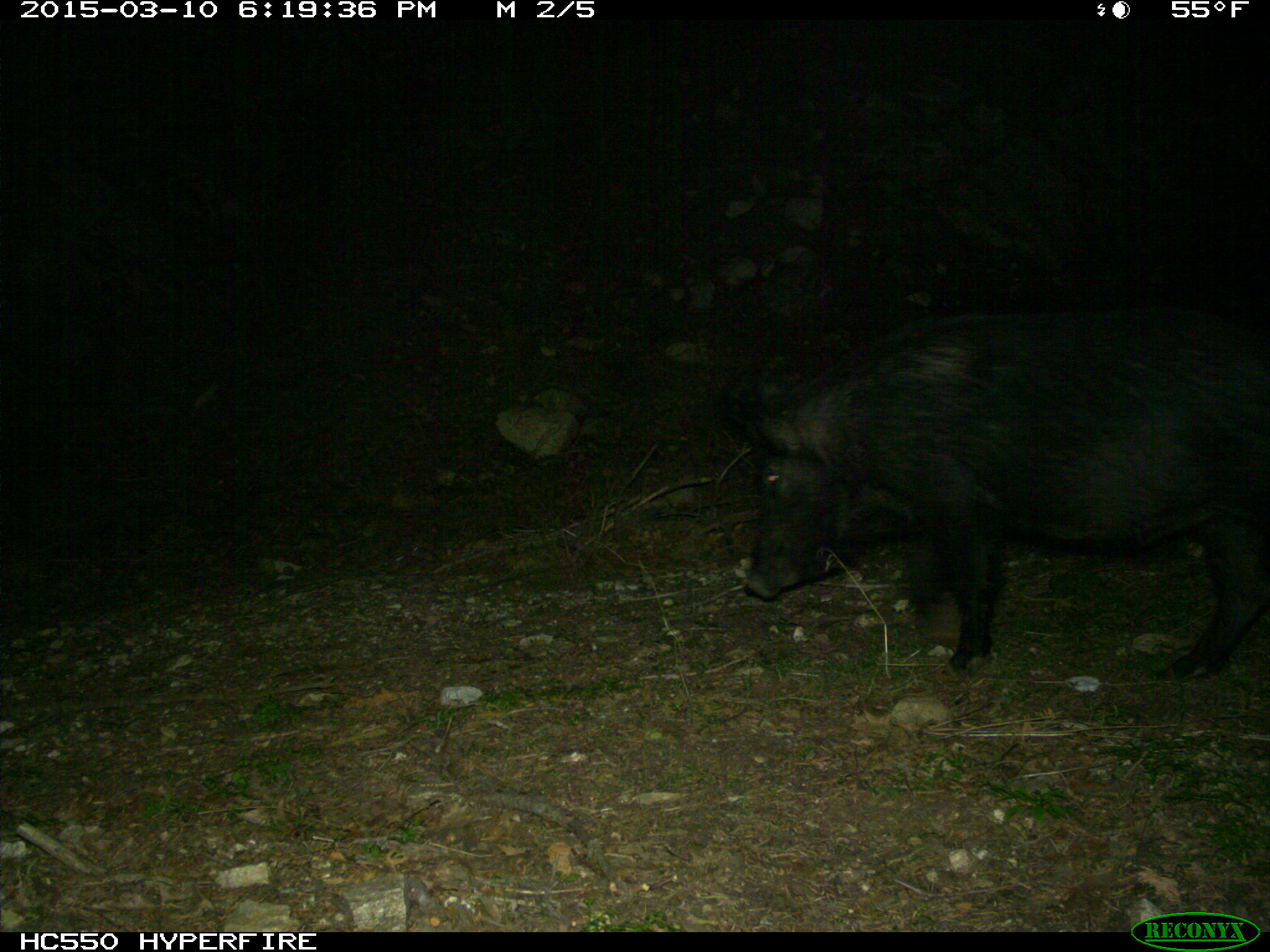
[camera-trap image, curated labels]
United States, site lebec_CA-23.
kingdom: Animalia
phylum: Chordata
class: Mammalia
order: Artiodactyla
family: Suidae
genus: Sus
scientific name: Sus scrofa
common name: wild boar